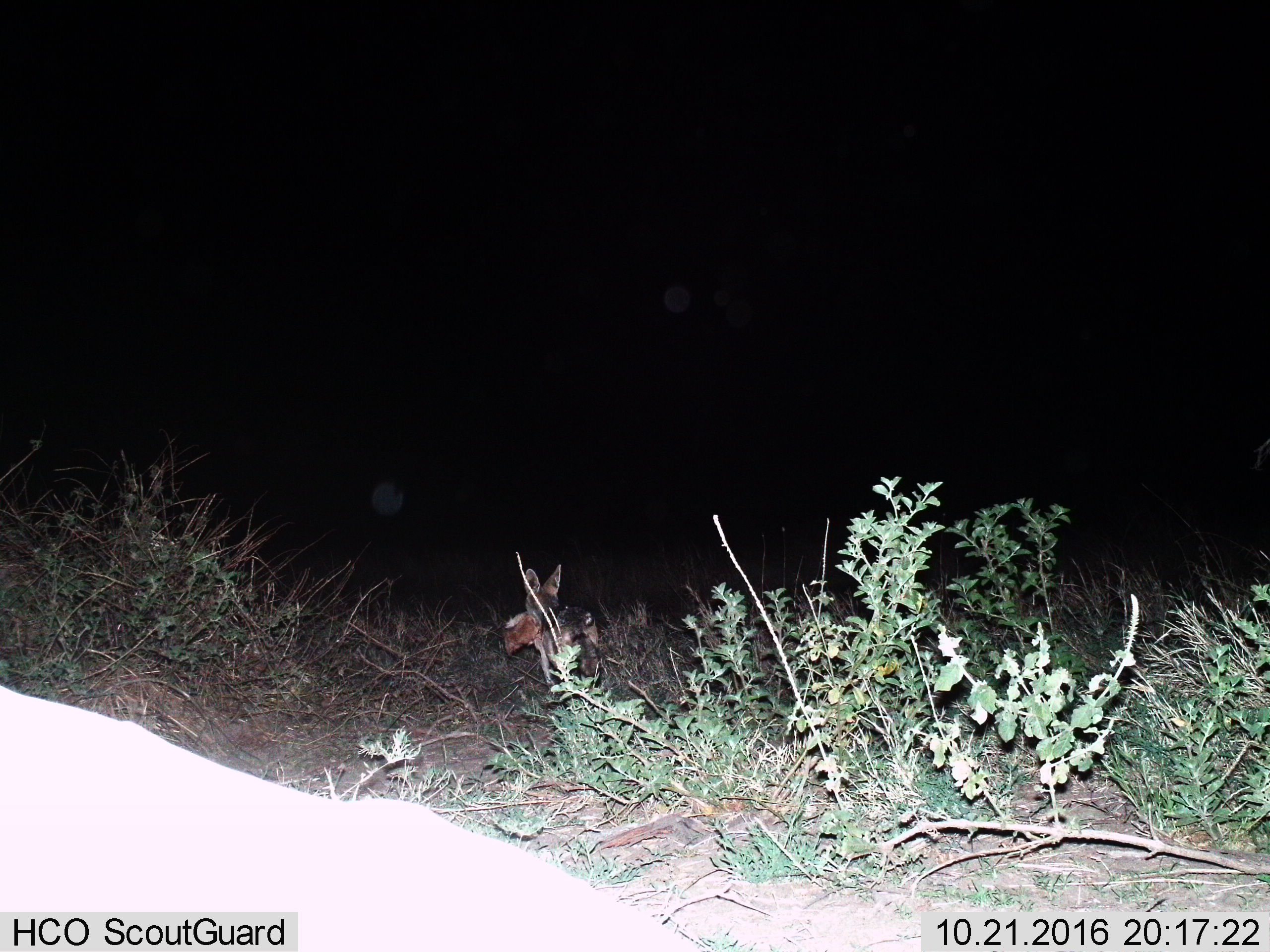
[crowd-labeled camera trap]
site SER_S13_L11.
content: unidentified animal